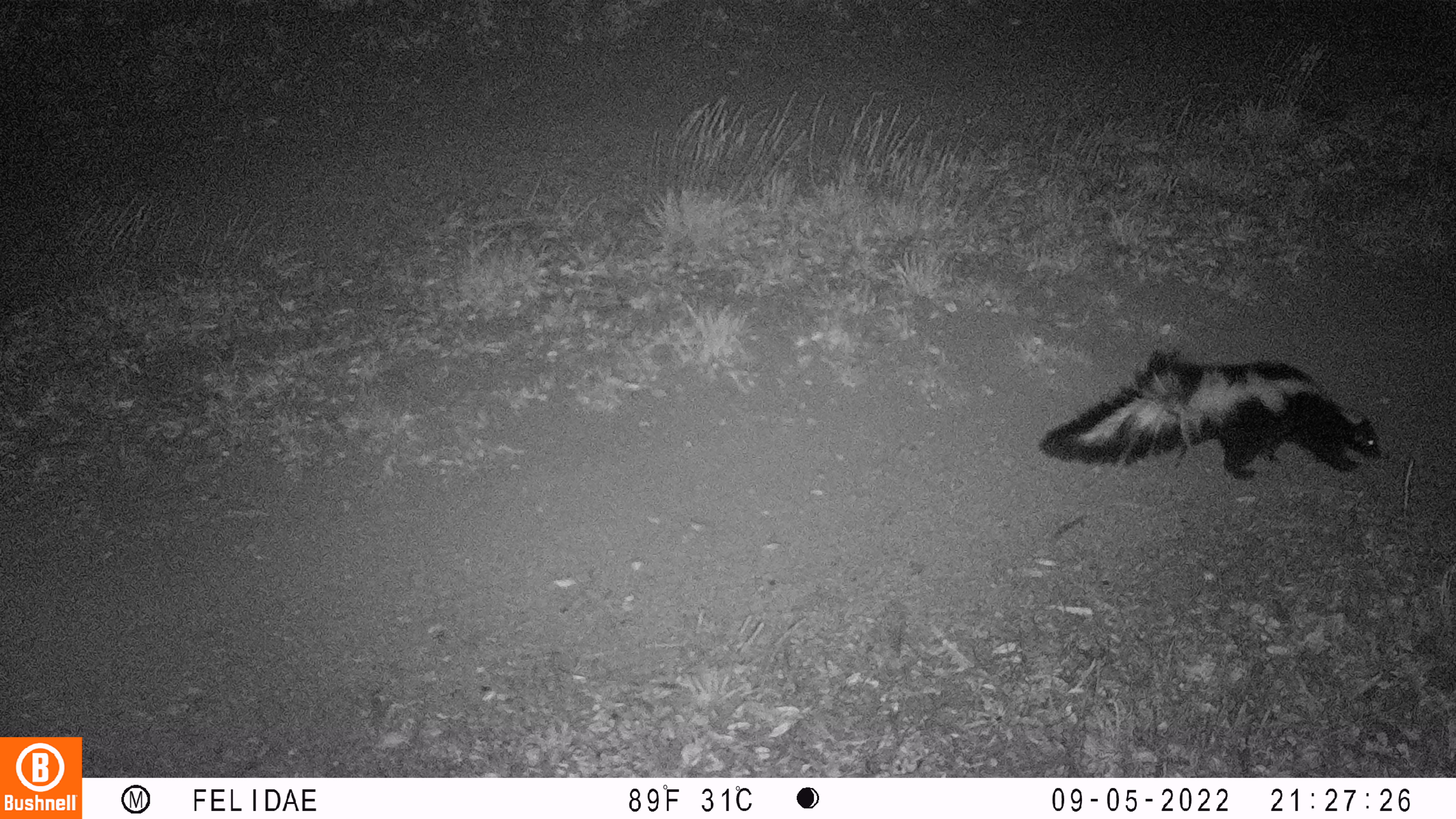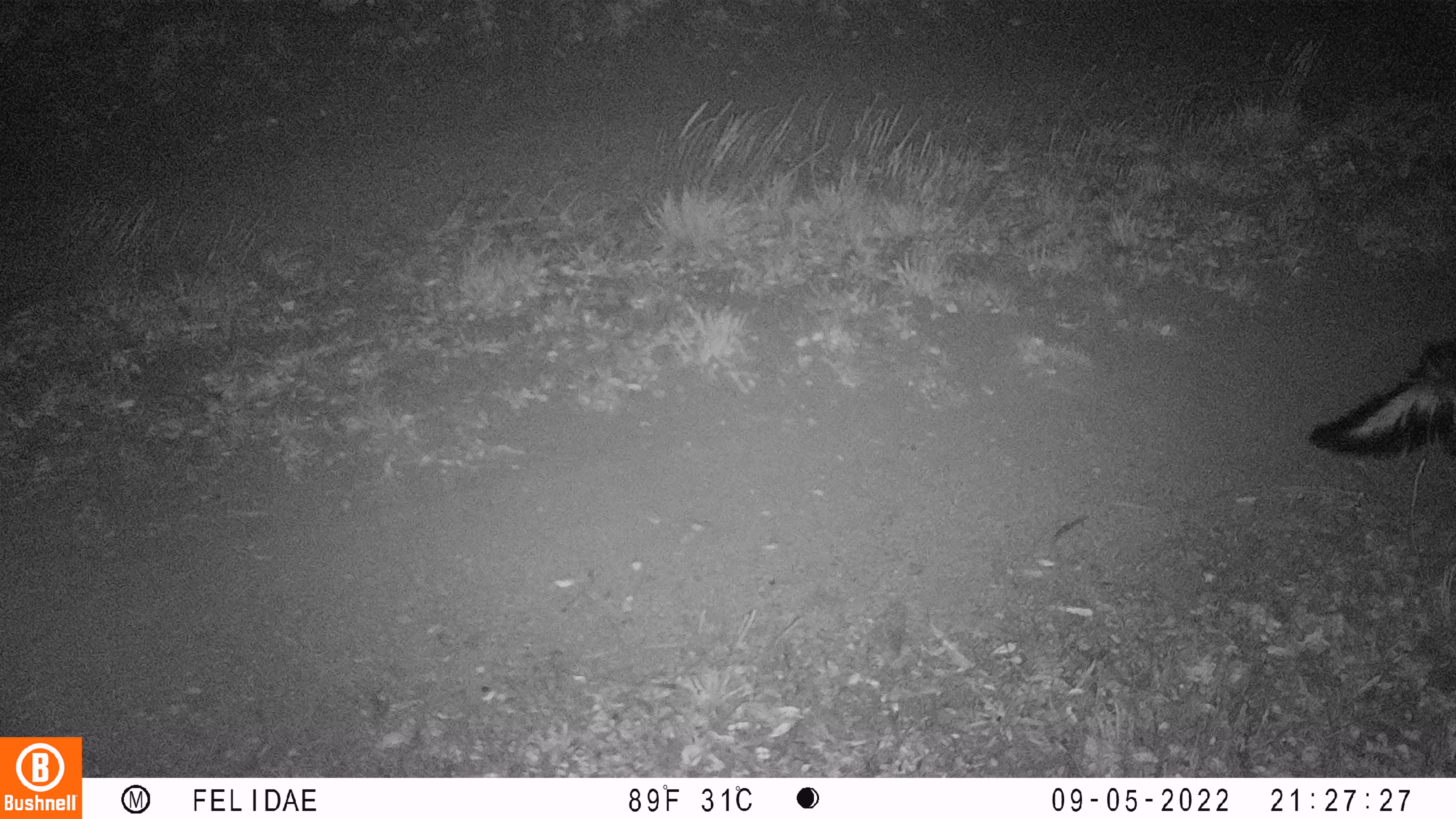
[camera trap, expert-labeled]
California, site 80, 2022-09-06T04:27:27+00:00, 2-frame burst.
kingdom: Animalia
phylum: Chordata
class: Mammalia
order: Carnivora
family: Mephitidae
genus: Mephitis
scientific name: Mephitis mephitis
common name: striped skunk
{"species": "striped skunk (Mephitis mephitis)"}